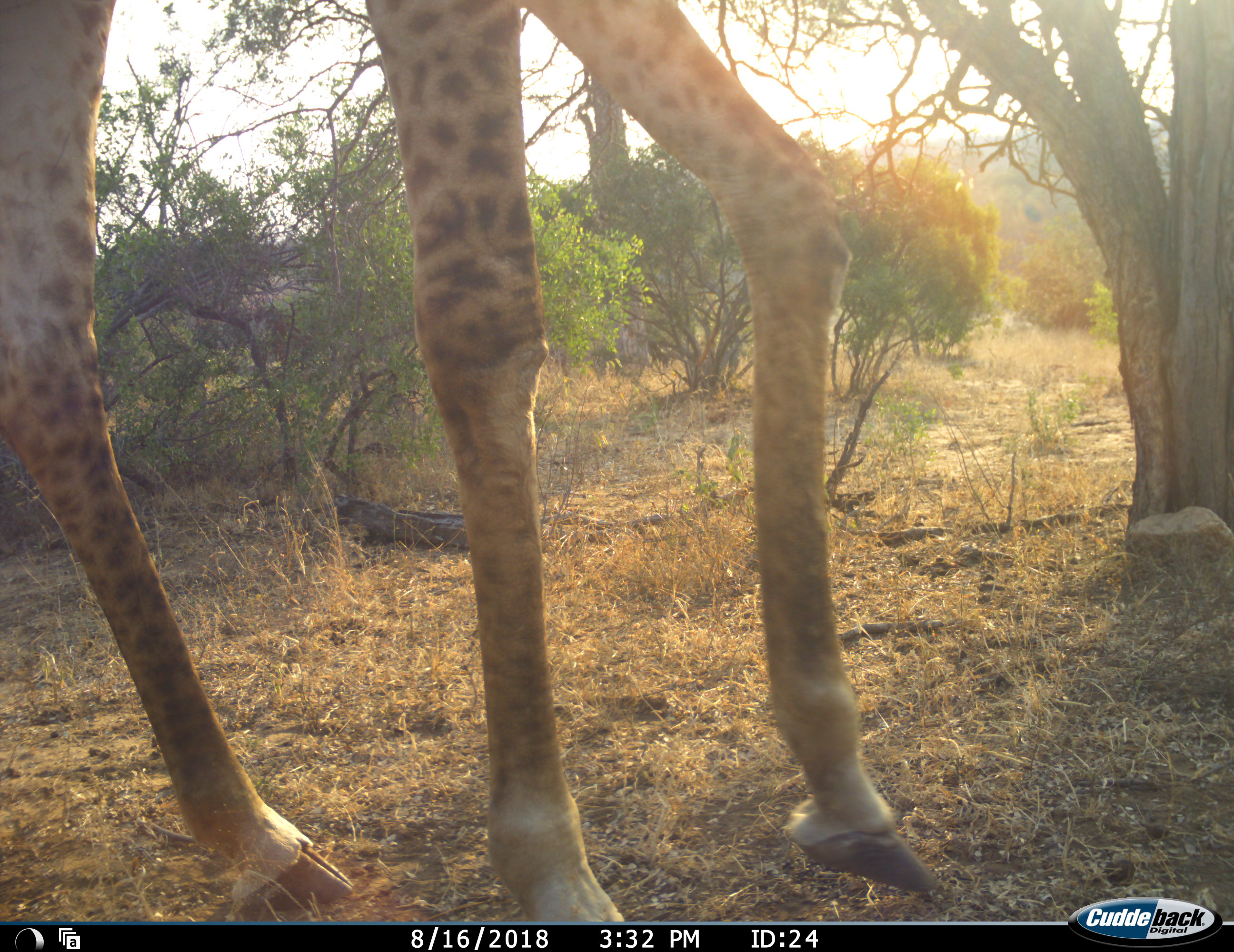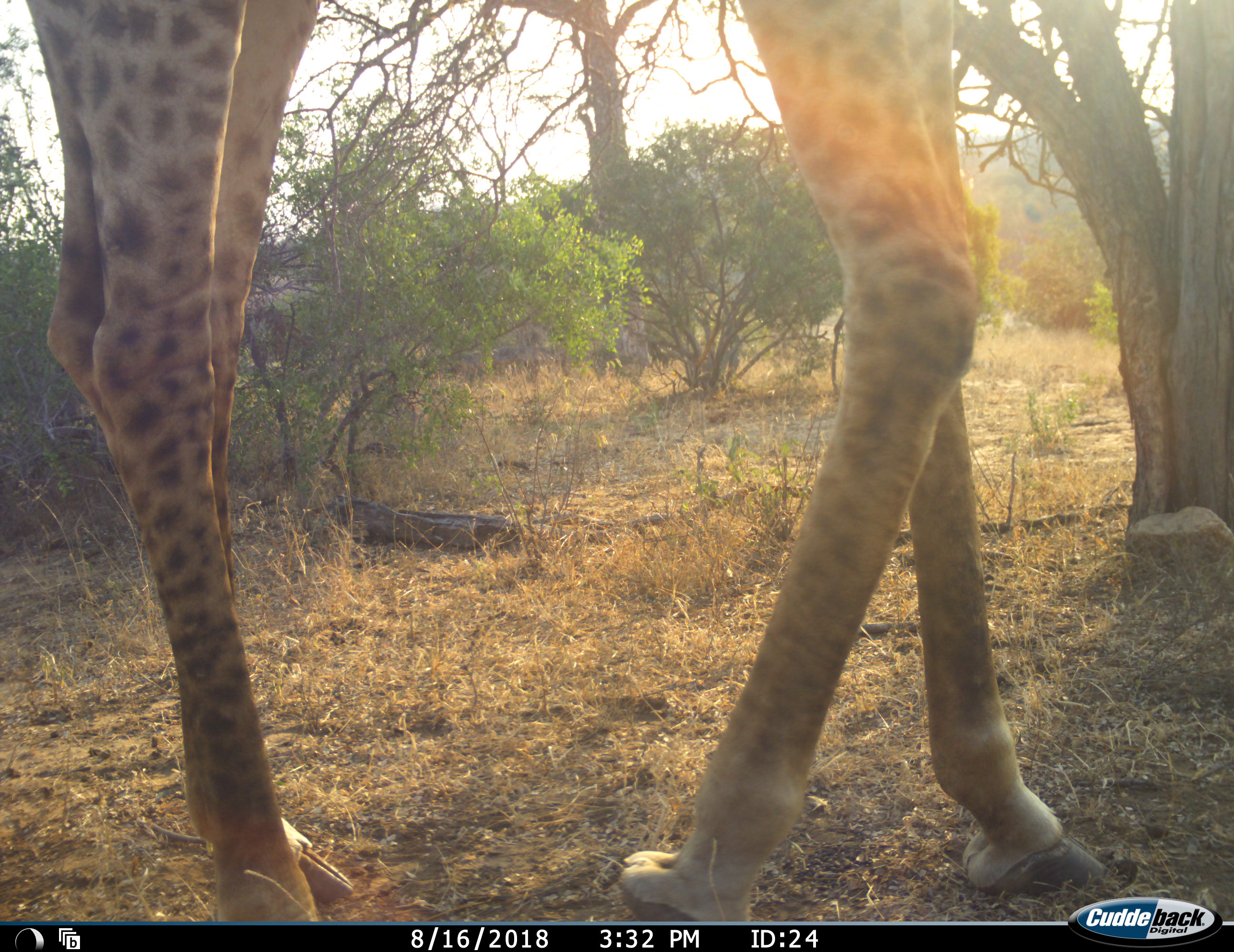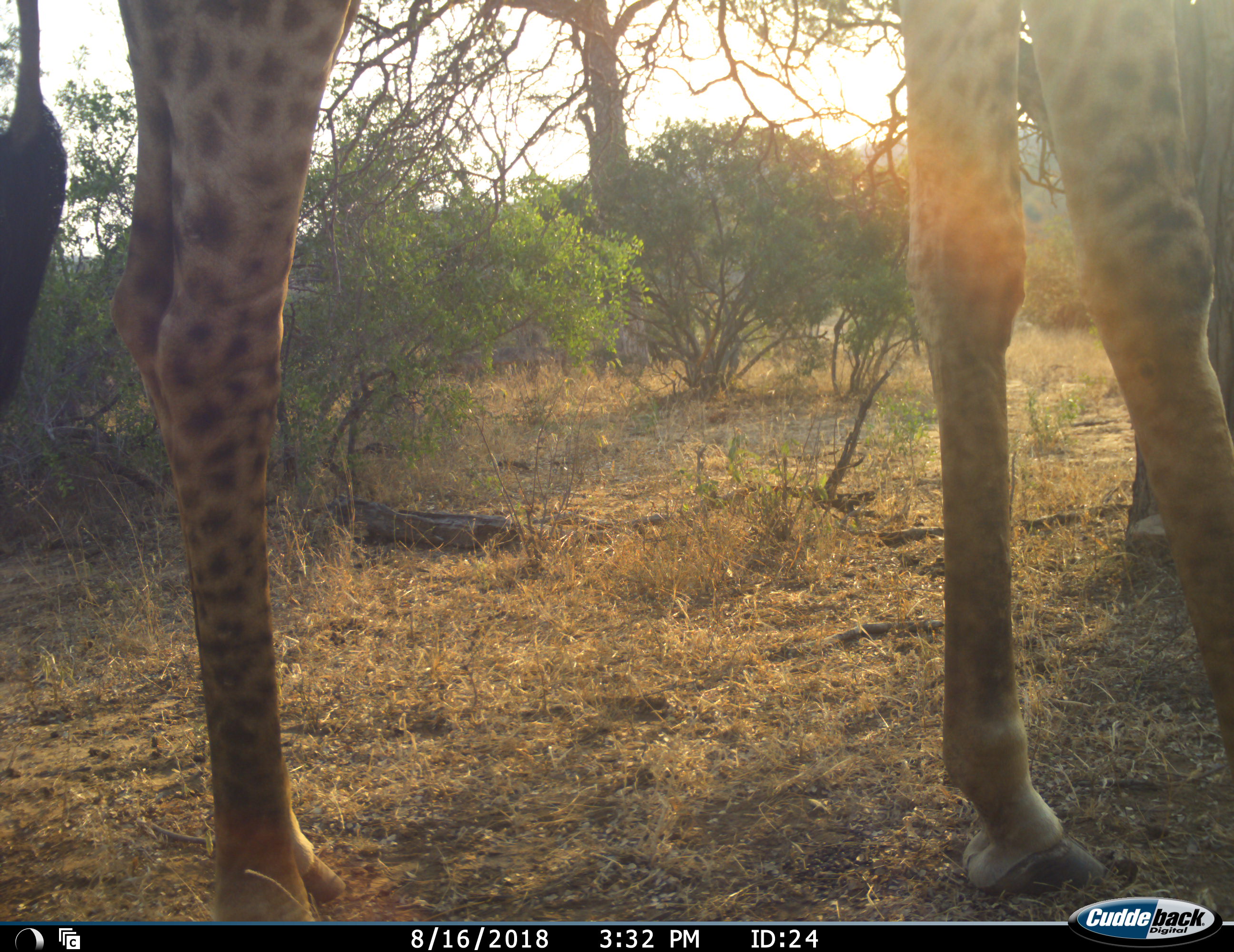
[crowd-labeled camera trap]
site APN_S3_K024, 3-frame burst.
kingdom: Animalia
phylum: Chordata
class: Mammalia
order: Artiodactyla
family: Giraffidae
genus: Giraffa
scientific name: Giraffa camelopardalis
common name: giraffe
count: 1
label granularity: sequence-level